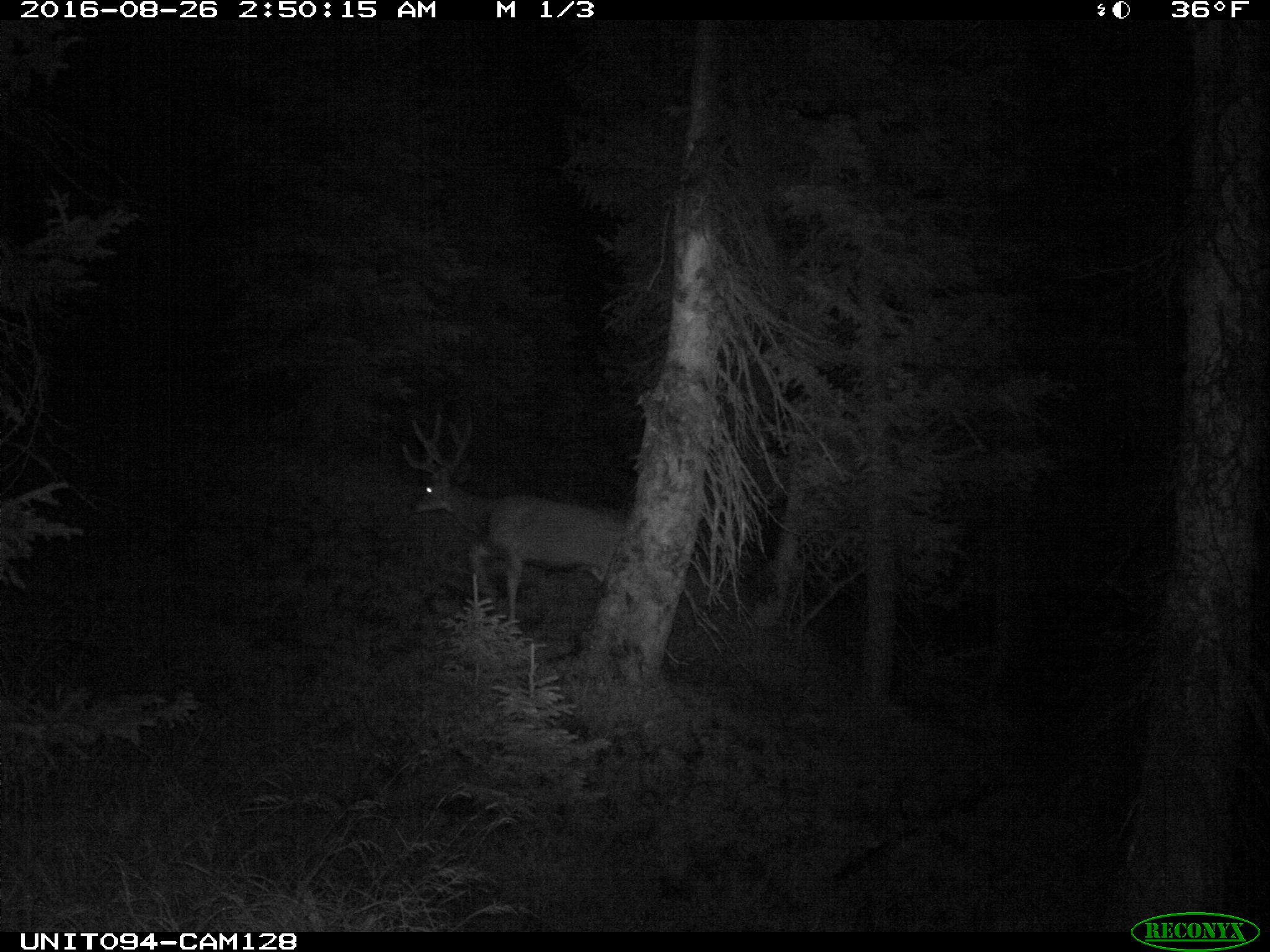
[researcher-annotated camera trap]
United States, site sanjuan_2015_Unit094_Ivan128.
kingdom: Animalia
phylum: Chordata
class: Mammalia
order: Artiodactyla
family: Cervidae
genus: Odocoileus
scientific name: Odocoileus hemionus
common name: mule deer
Odocoileus hemionus (mule deer).